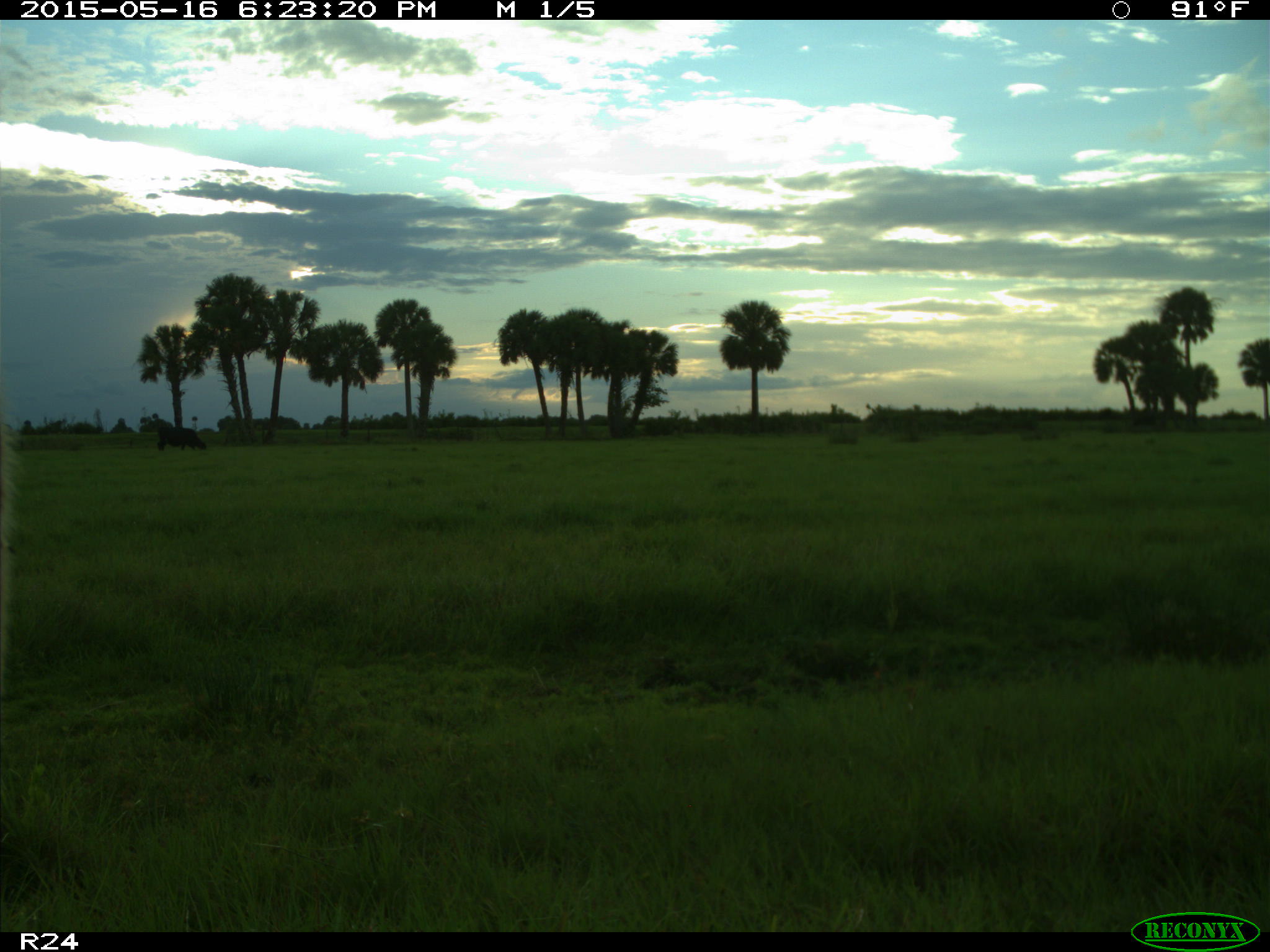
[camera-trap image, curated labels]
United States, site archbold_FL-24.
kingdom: Animalia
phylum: Chordata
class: Mammalia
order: Artiodactyla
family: Bovidae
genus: Bos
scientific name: Bos taurus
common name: domestic cow